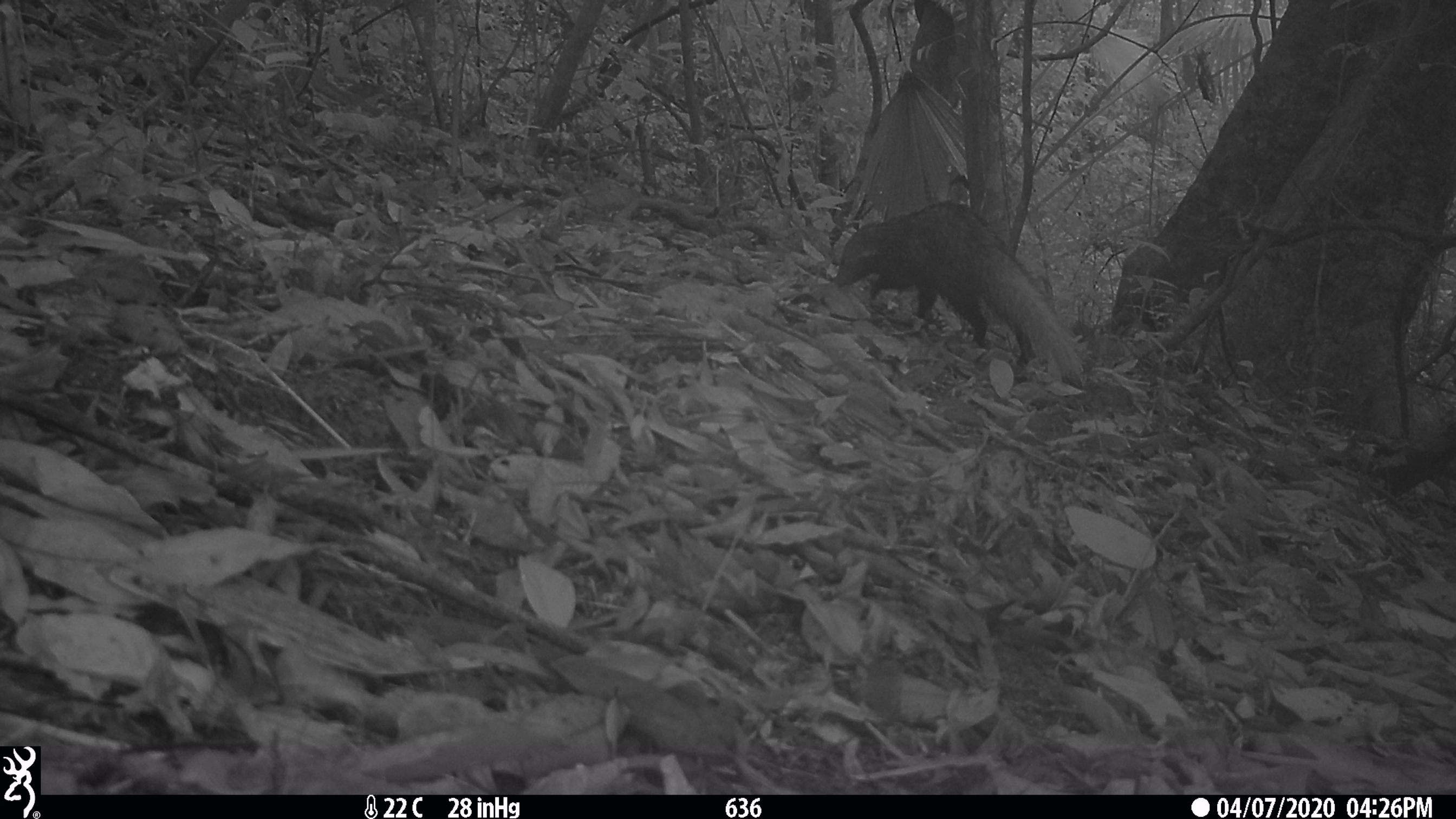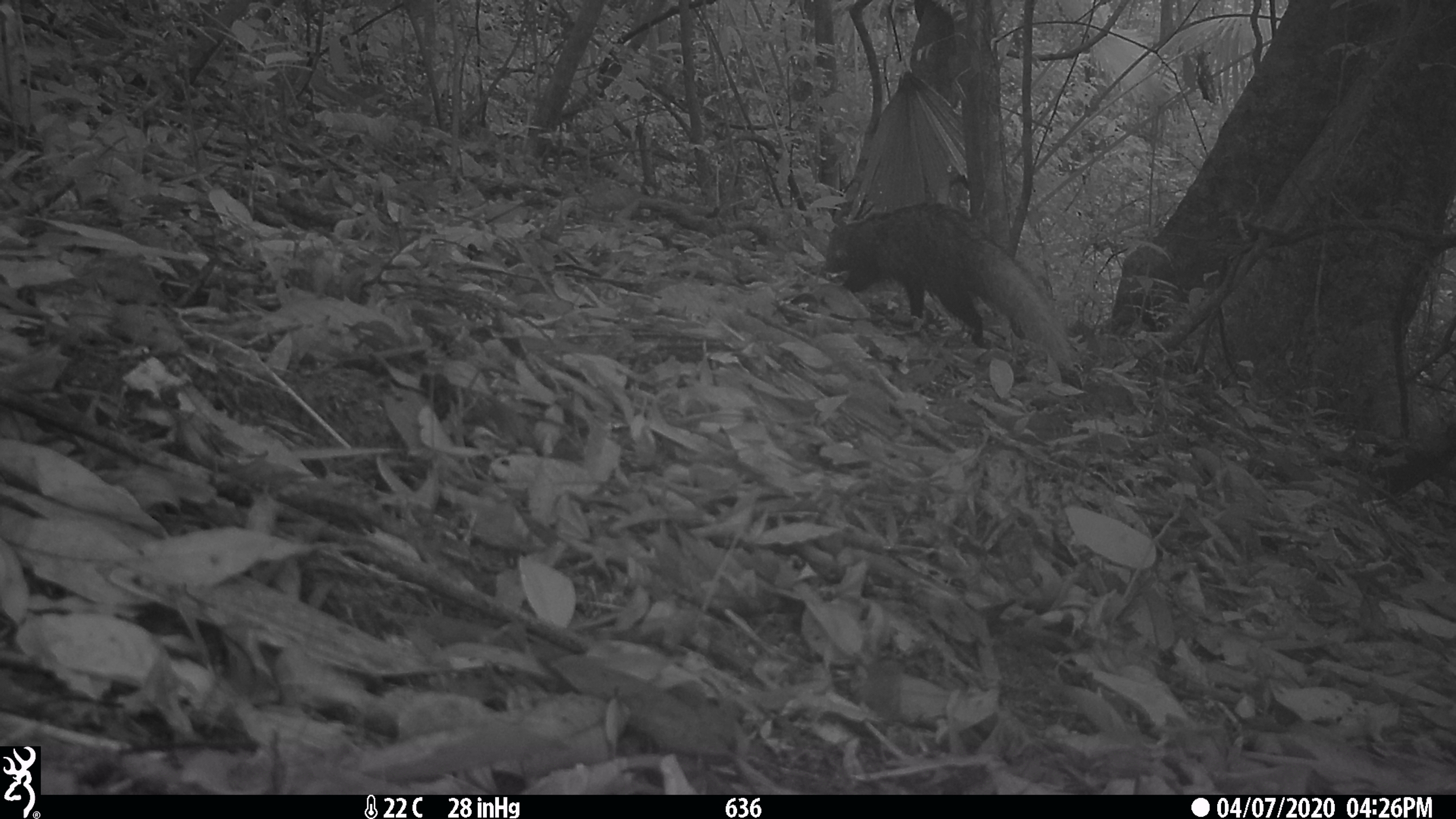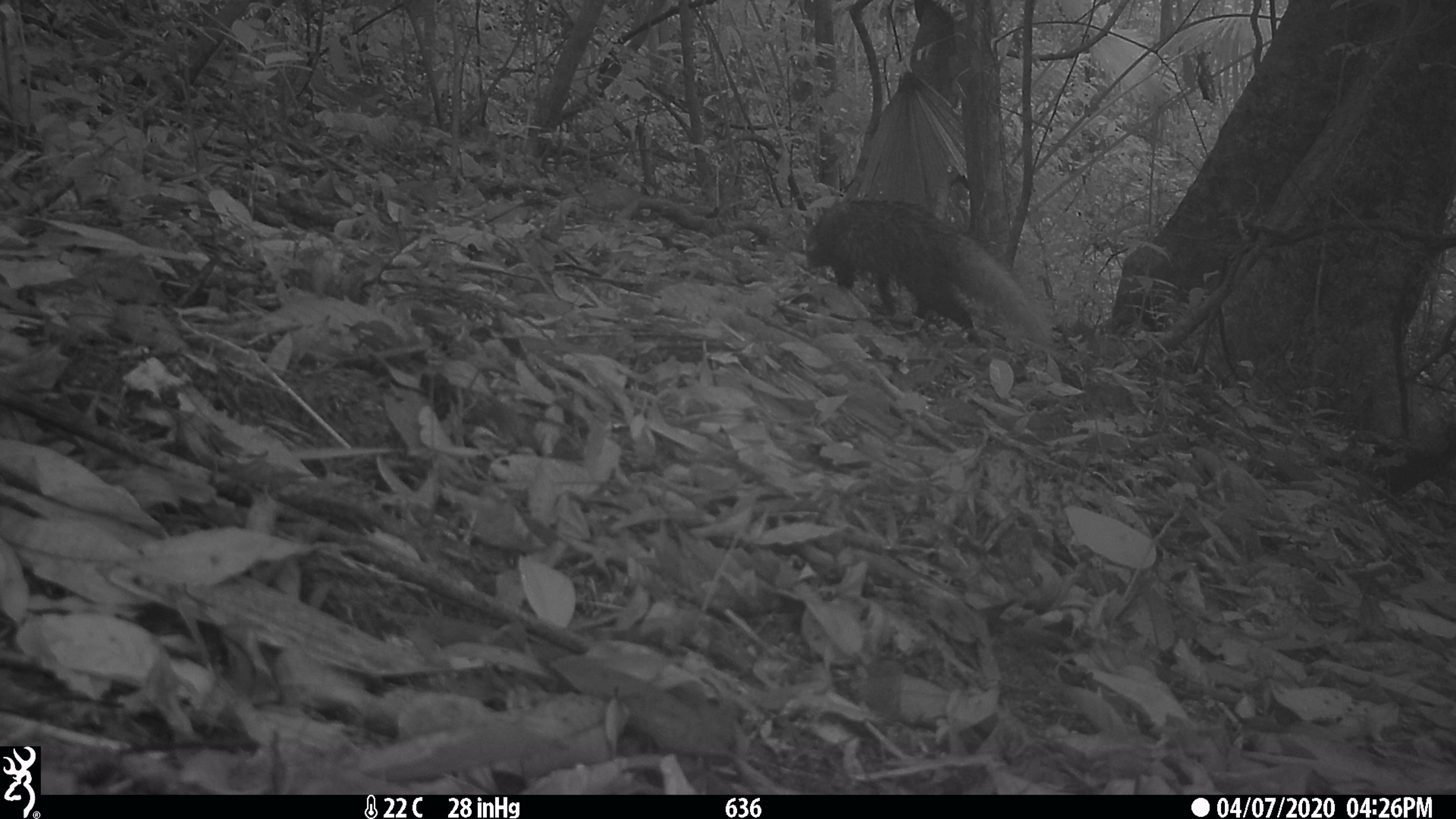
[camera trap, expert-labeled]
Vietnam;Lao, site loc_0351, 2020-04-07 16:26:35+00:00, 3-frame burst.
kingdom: Animalia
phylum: Chordata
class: Mammalia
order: Carnivora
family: Herpestidae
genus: Urva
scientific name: Urva urva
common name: crab-eating mongoose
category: crab eating mongoose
Crab eating mongoose (crab-eating mongoose) (Urva urva). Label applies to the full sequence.